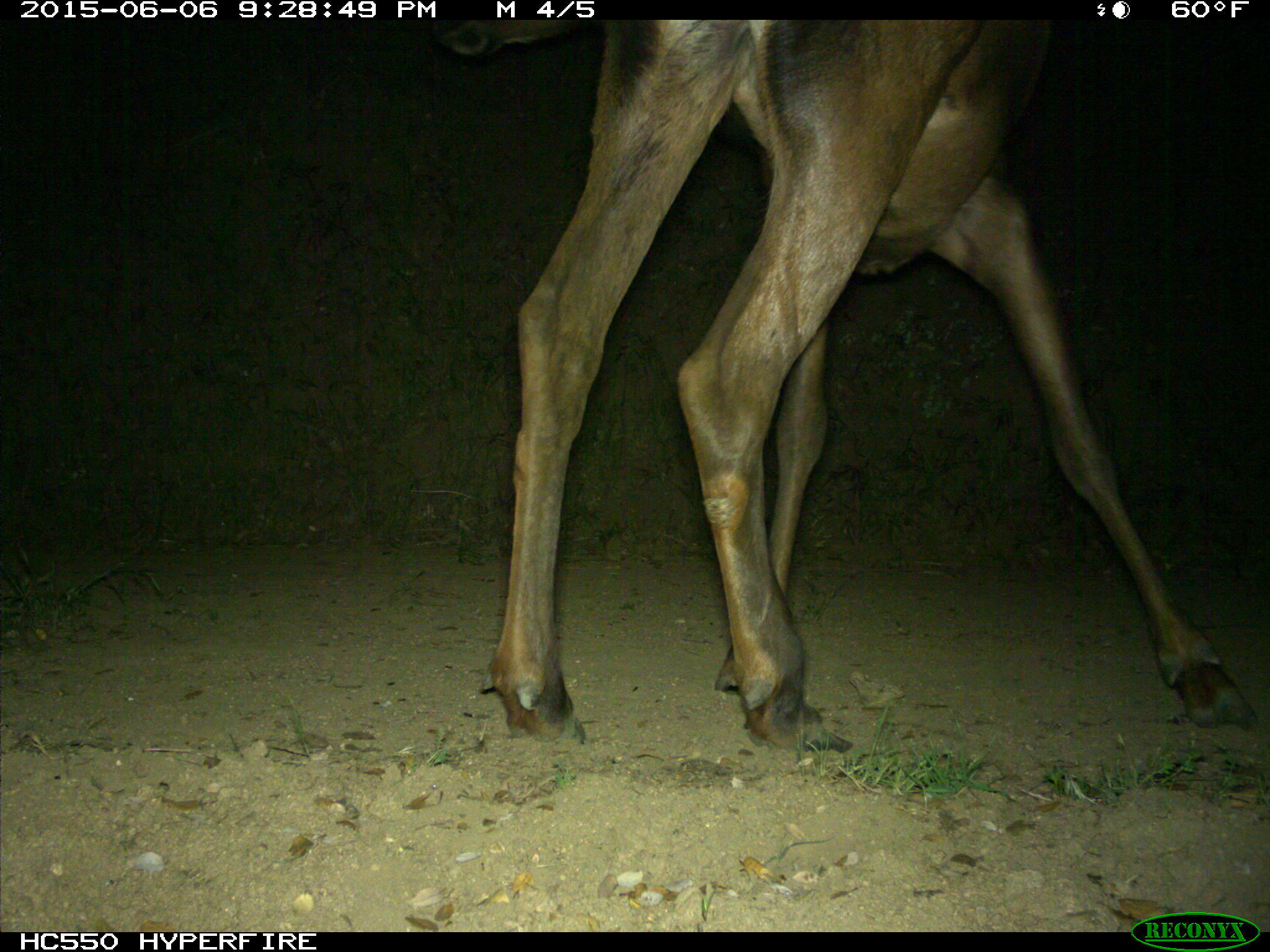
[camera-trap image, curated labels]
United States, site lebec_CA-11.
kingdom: Animalia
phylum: Chordata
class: Mammalia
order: Artiodactyla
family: Cervidae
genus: Cervus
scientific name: Cervus canadensis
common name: elk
Cervus canadensis (elk).